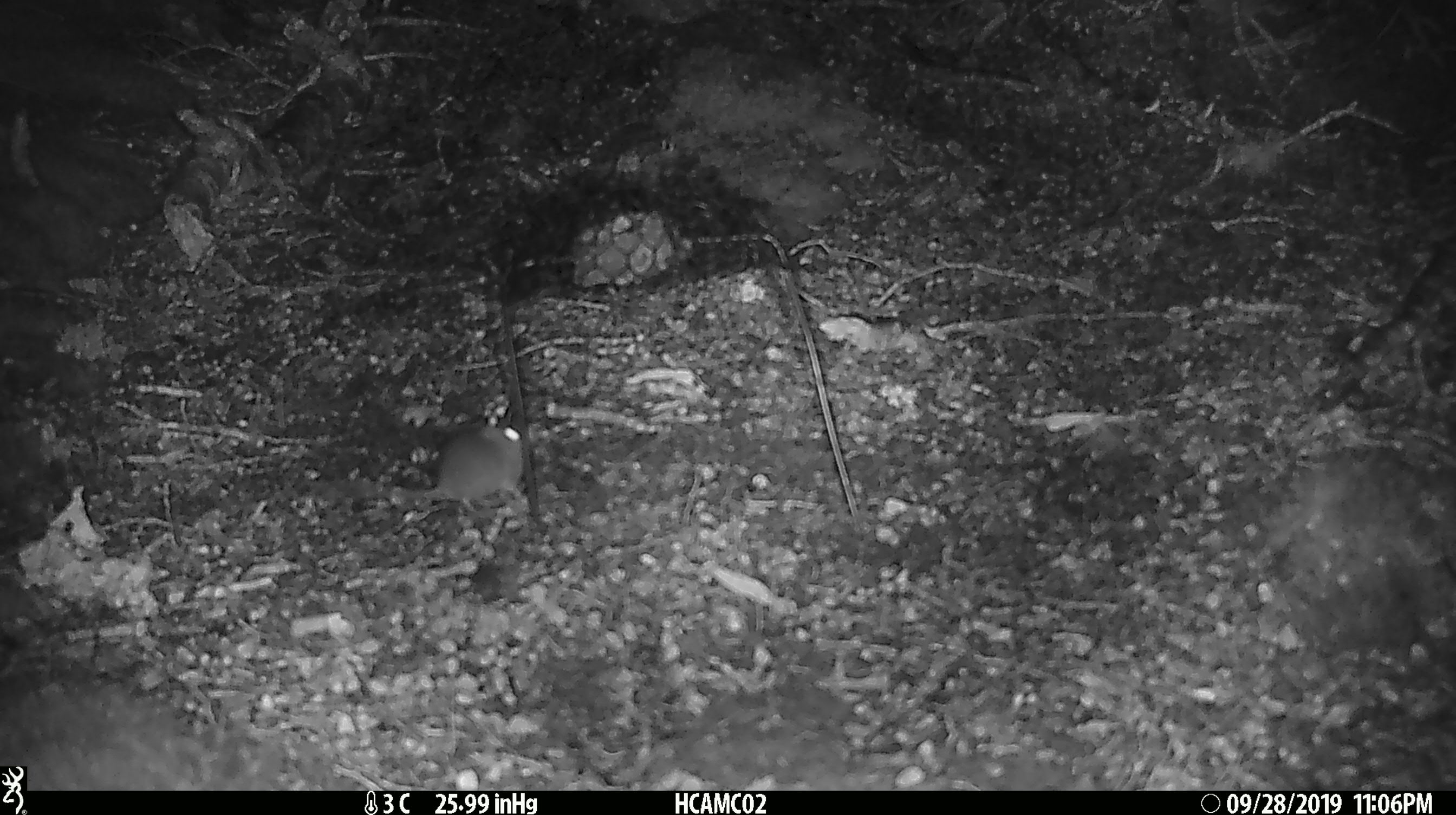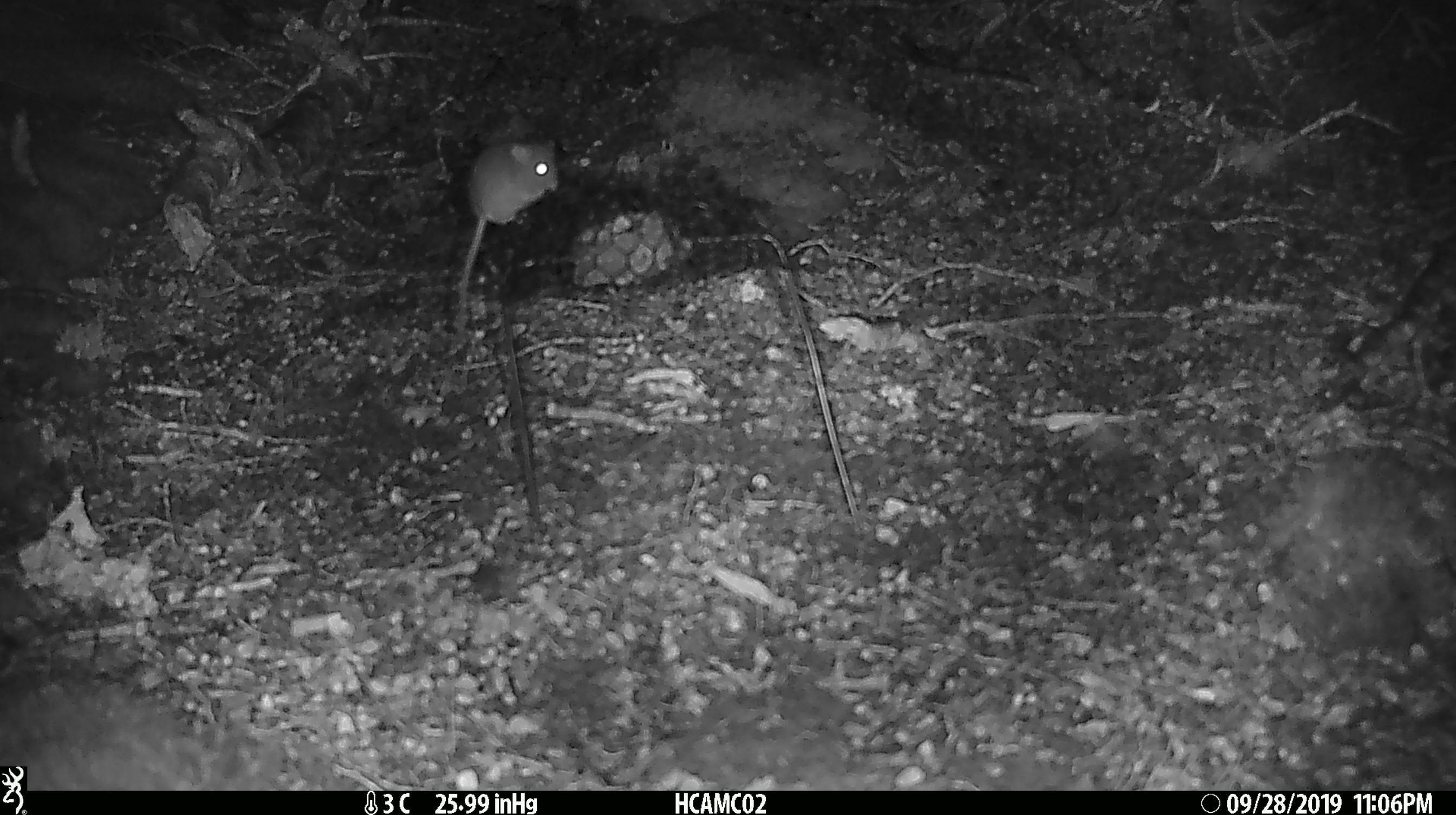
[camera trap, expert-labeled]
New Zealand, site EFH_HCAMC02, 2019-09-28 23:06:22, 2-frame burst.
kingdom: Animalia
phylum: Chordata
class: Mammalia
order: Rodentia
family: Muridae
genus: Mus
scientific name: Mus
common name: mouse